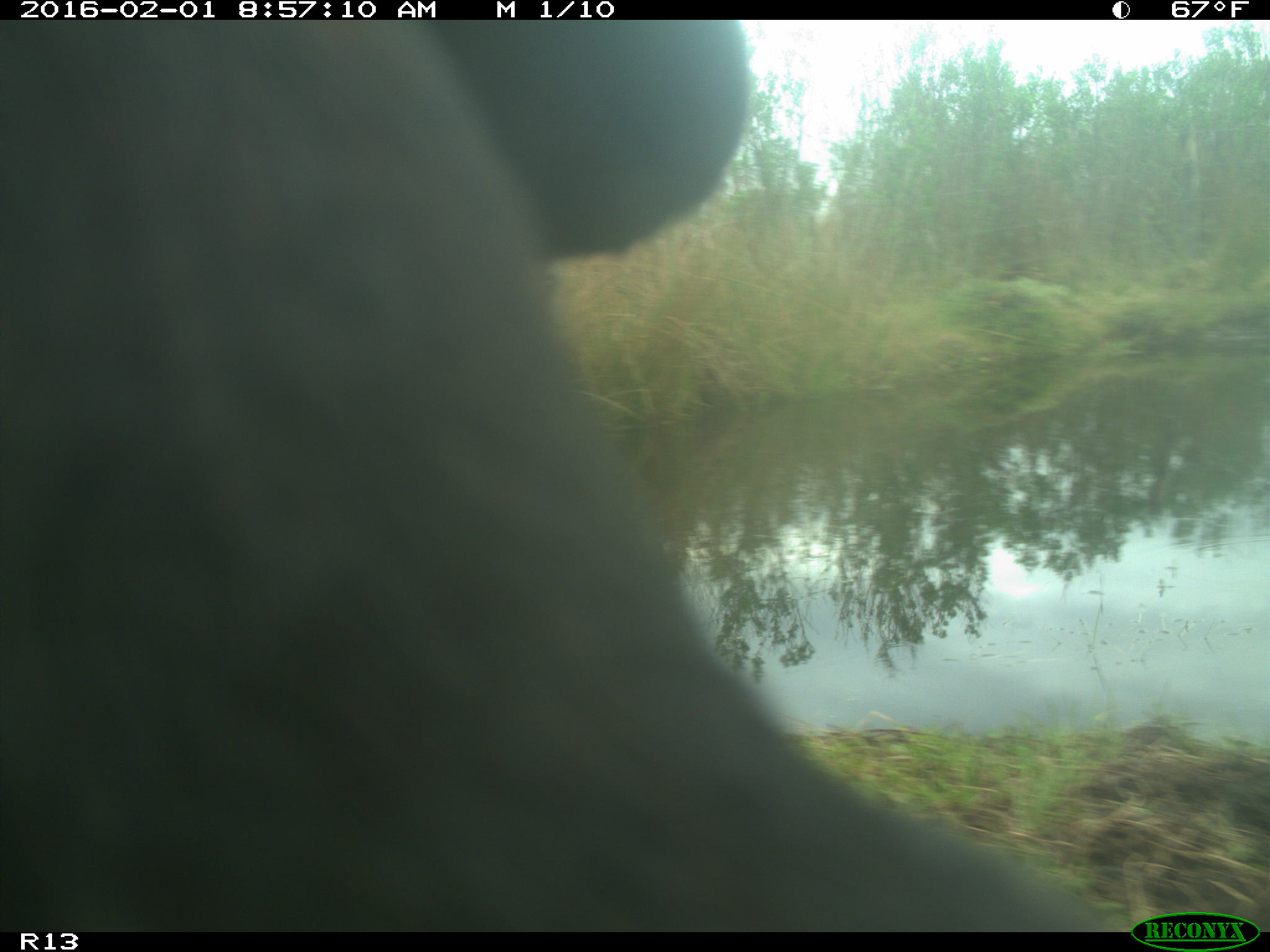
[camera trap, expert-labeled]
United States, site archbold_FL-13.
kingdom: Animalia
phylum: Chordata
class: Mammalia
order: Artiodactyla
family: Bovidae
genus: Bos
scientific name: Bos taurus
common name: domestic cow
Bos taurus (domestic cow).